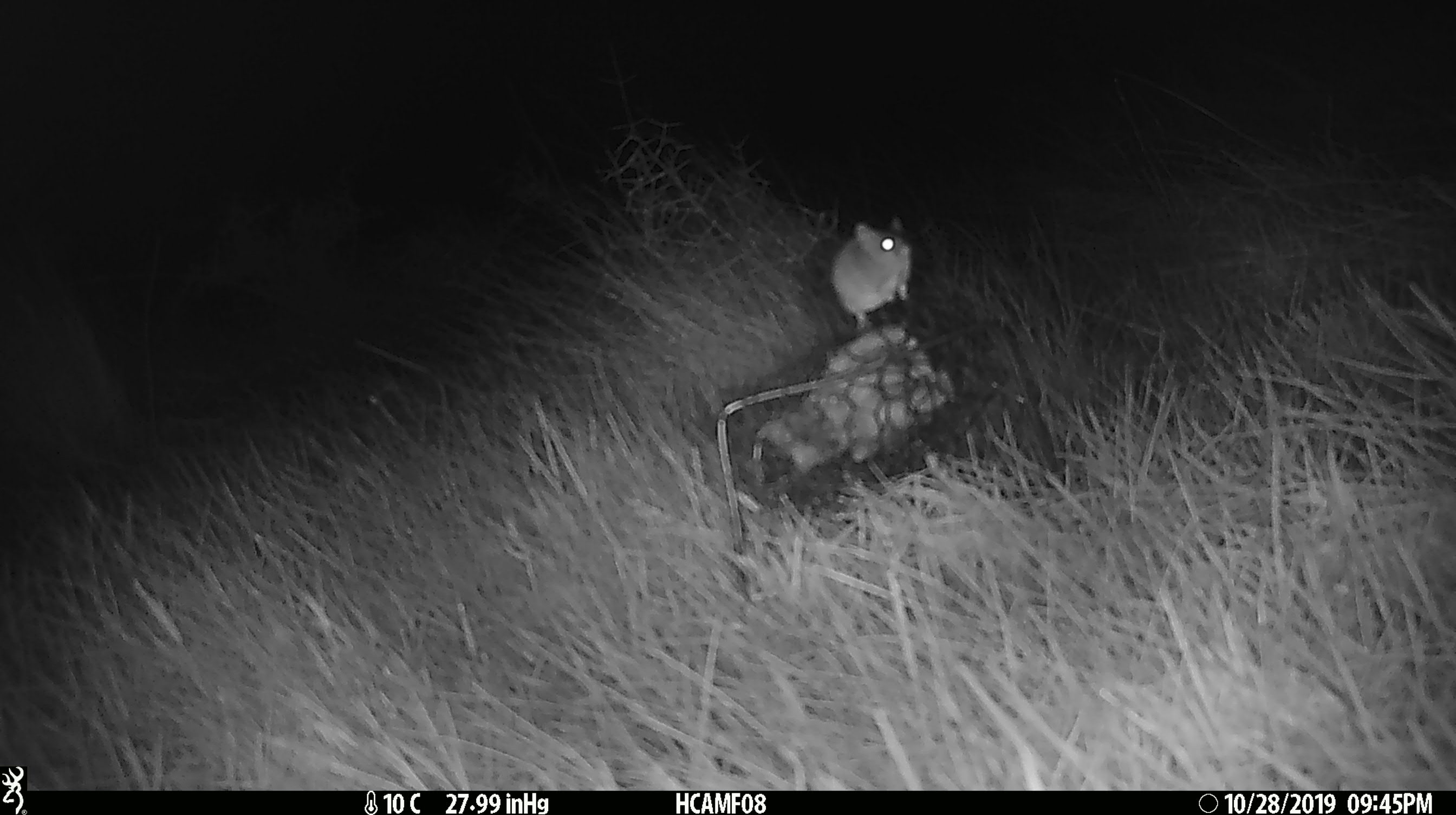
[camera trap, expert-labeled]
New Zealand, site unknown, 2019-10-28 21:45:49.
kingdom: Animalia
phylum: Chordata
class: Mammalia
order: Rodentia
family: Muridae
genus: Mus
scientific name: Mus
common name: mouse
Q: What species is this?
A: Mouse (Mus).